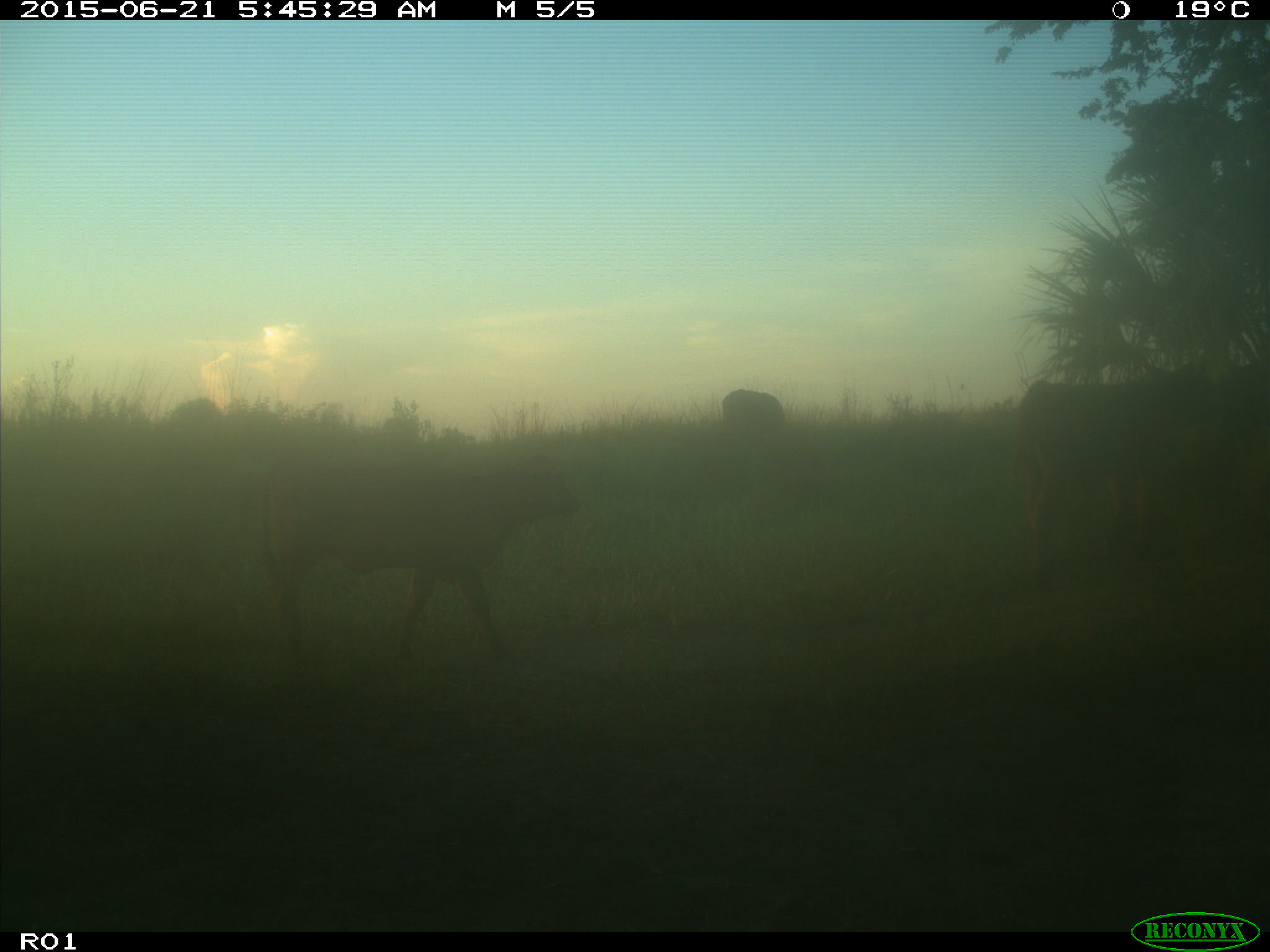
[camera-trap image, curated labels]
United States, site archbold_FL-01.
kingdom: Animalia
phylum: Chordata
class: Mammalia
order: Artiodactyla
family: Bovidae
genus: Bos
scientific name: Bos taurus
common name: domestic cow